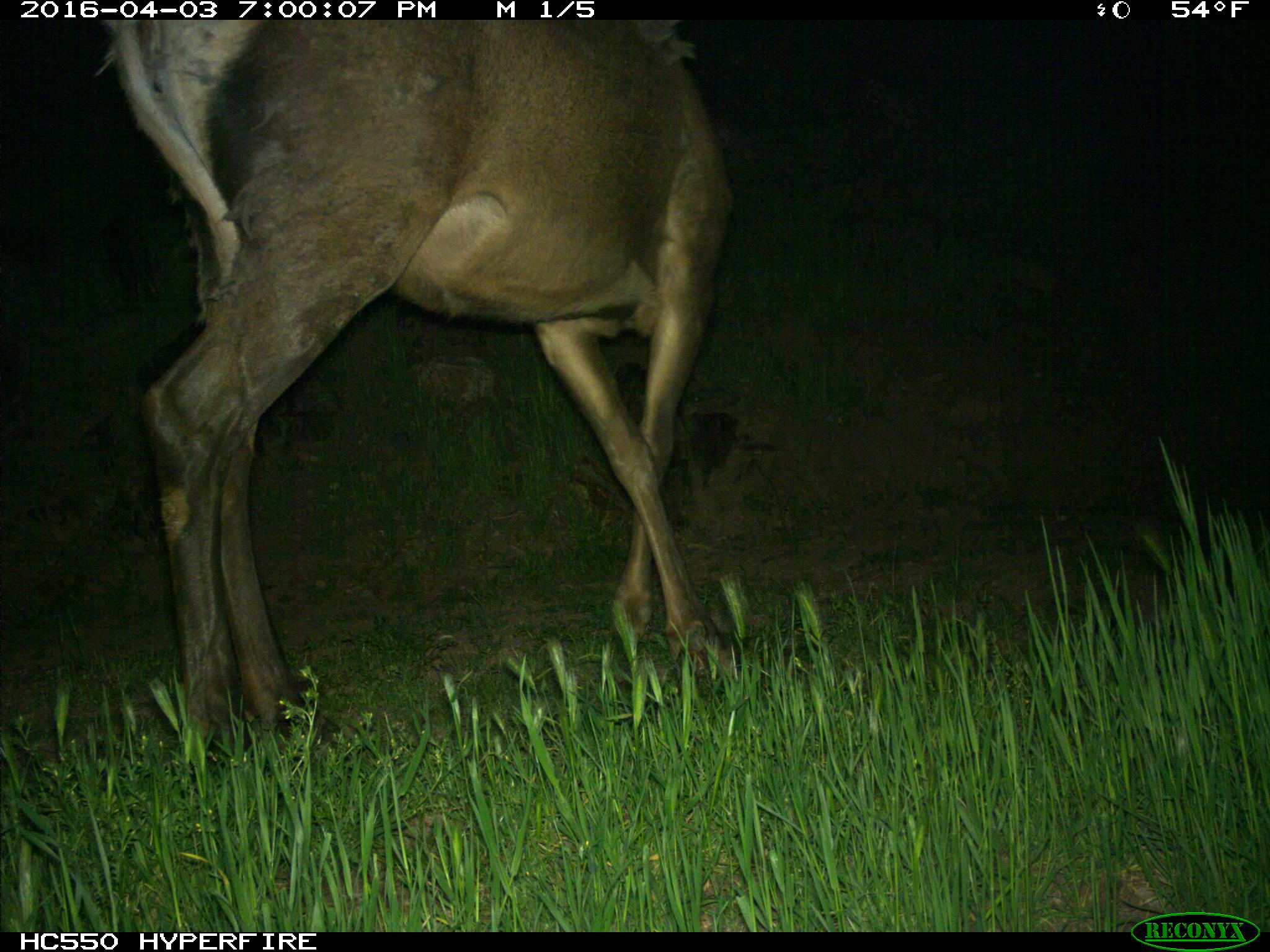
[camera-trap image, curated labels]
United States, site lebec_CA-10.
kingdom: Animalia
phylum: Chordata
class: Mammalia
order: Artiodactyla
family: Cervidae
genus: Cervus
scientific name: Cervus canadensis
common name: elk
Cervus canadensis (elk).